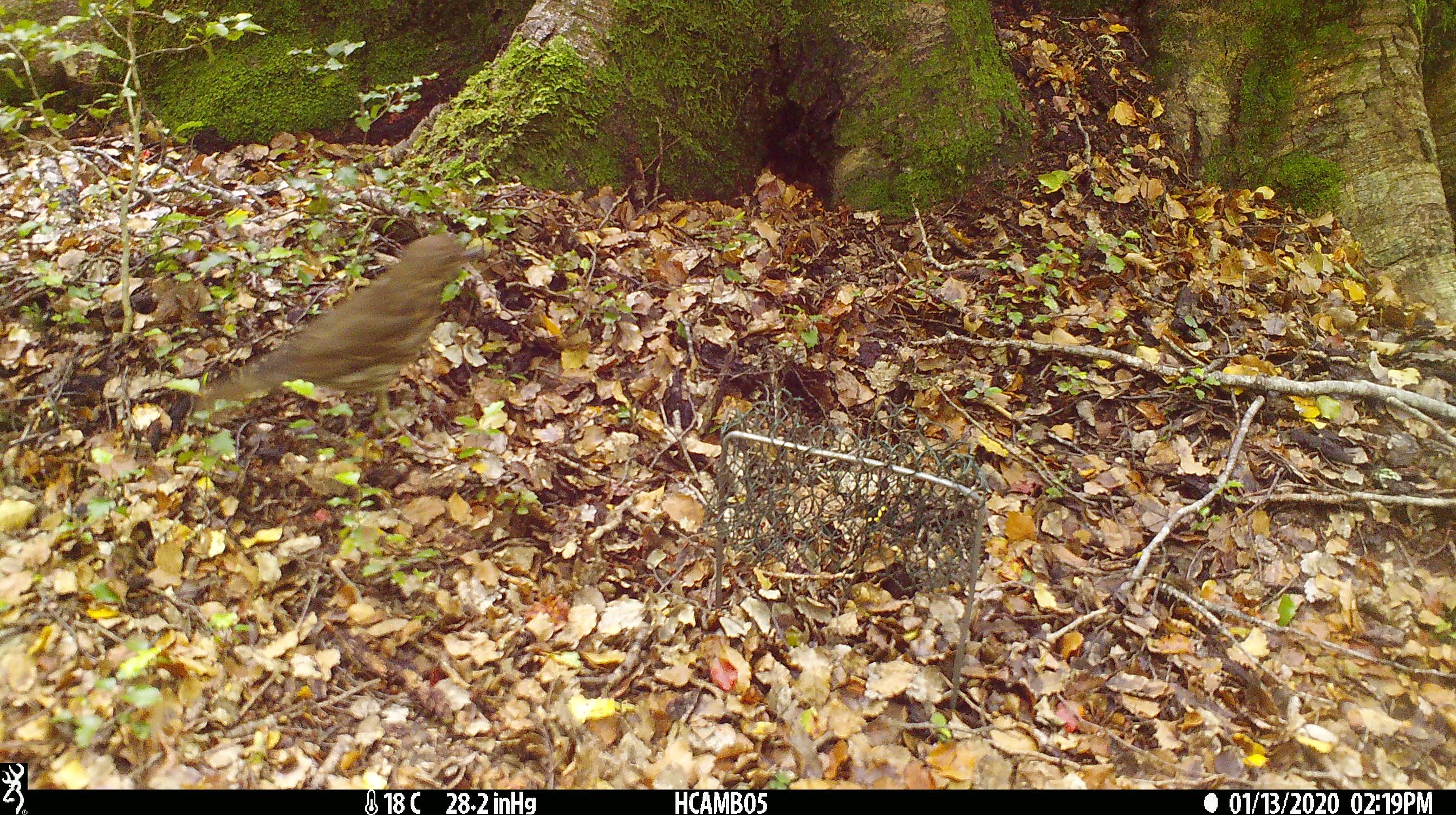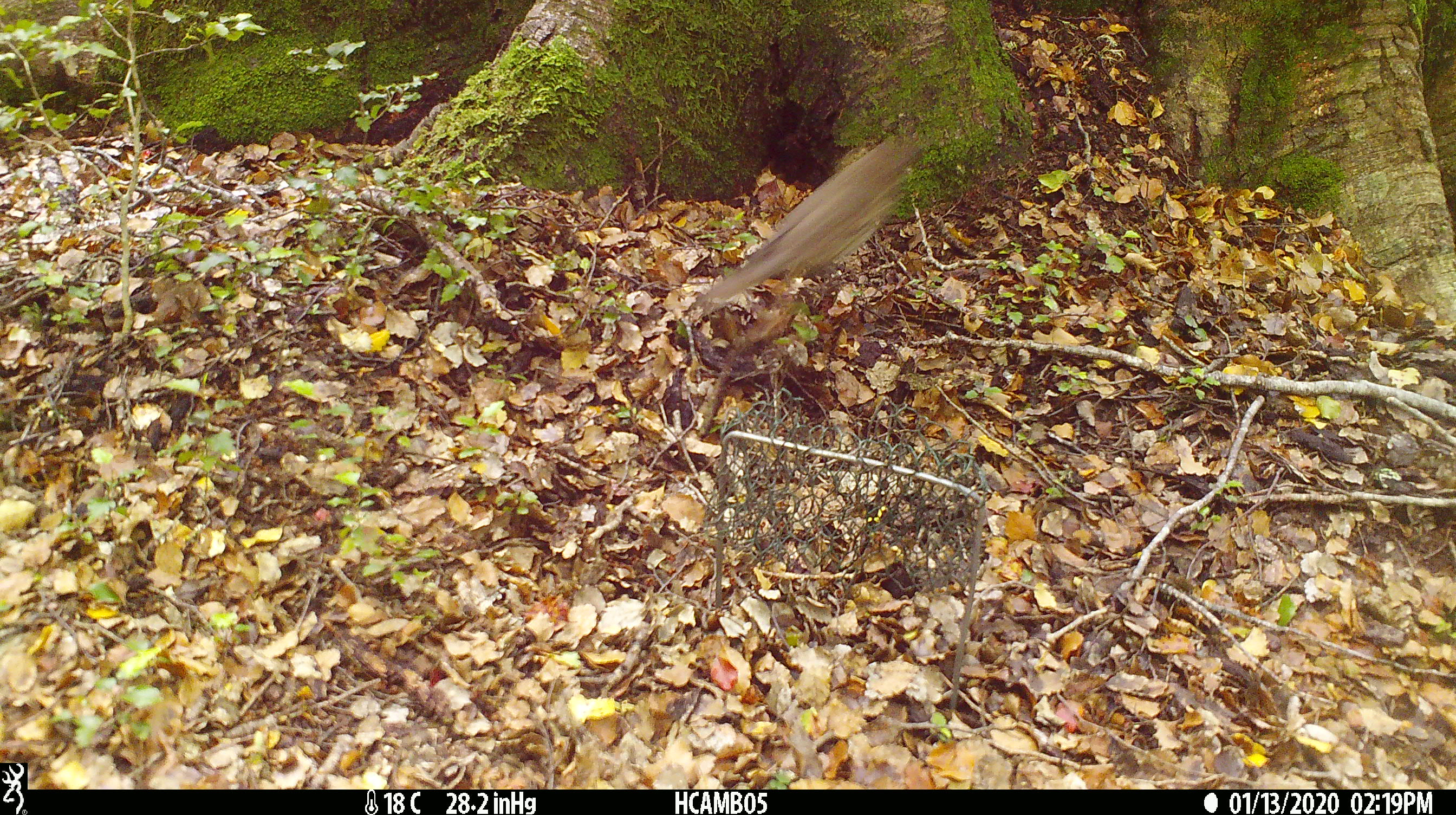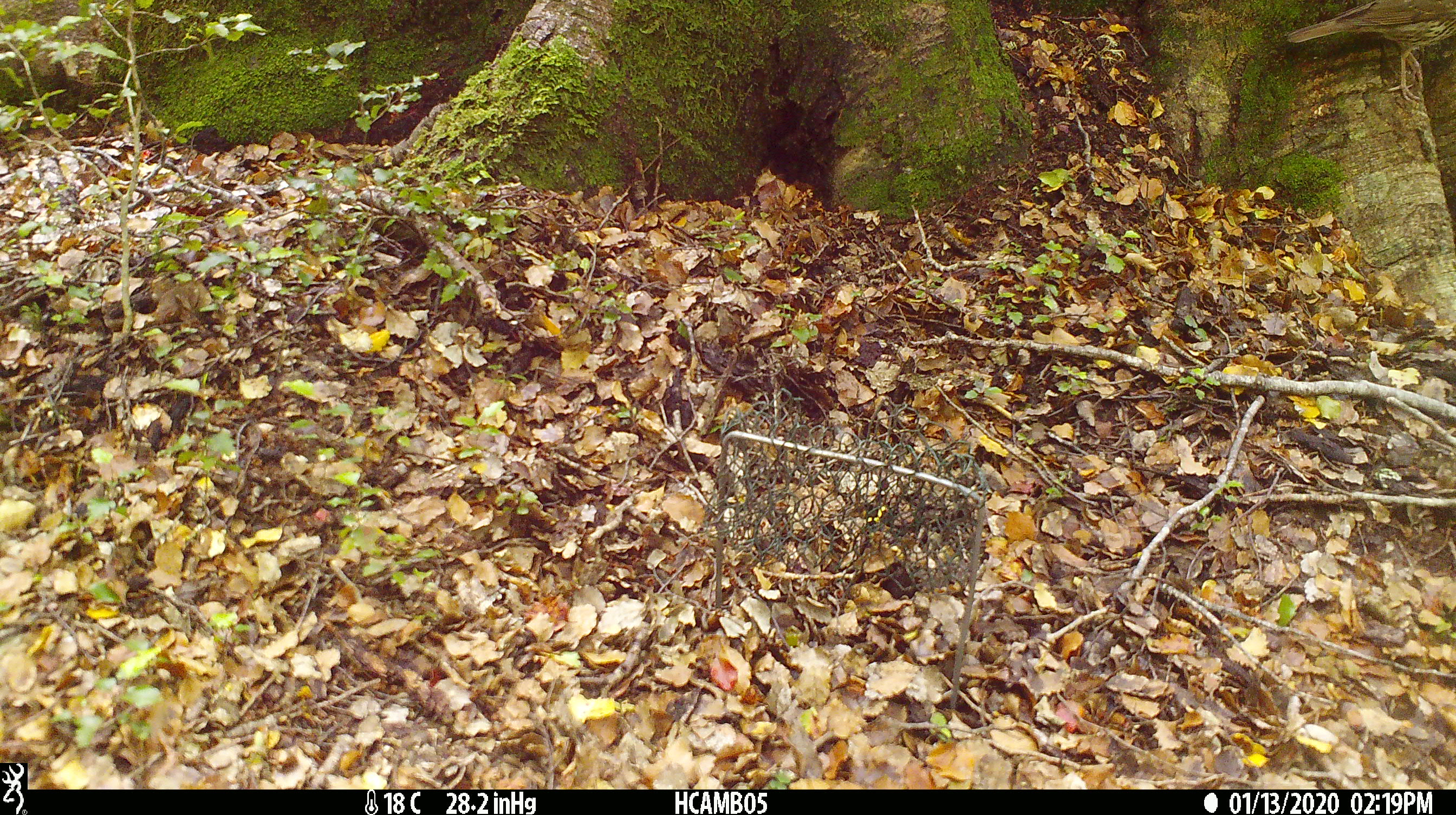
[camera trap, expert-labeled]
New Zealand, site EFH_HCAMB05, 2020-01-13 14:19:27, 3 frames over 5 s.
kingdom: Animalia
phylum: Chordata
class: Aves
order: Passeriformes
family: Turdidae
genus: Turdus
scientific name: Turdus philomelos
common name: song thrush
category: thrush